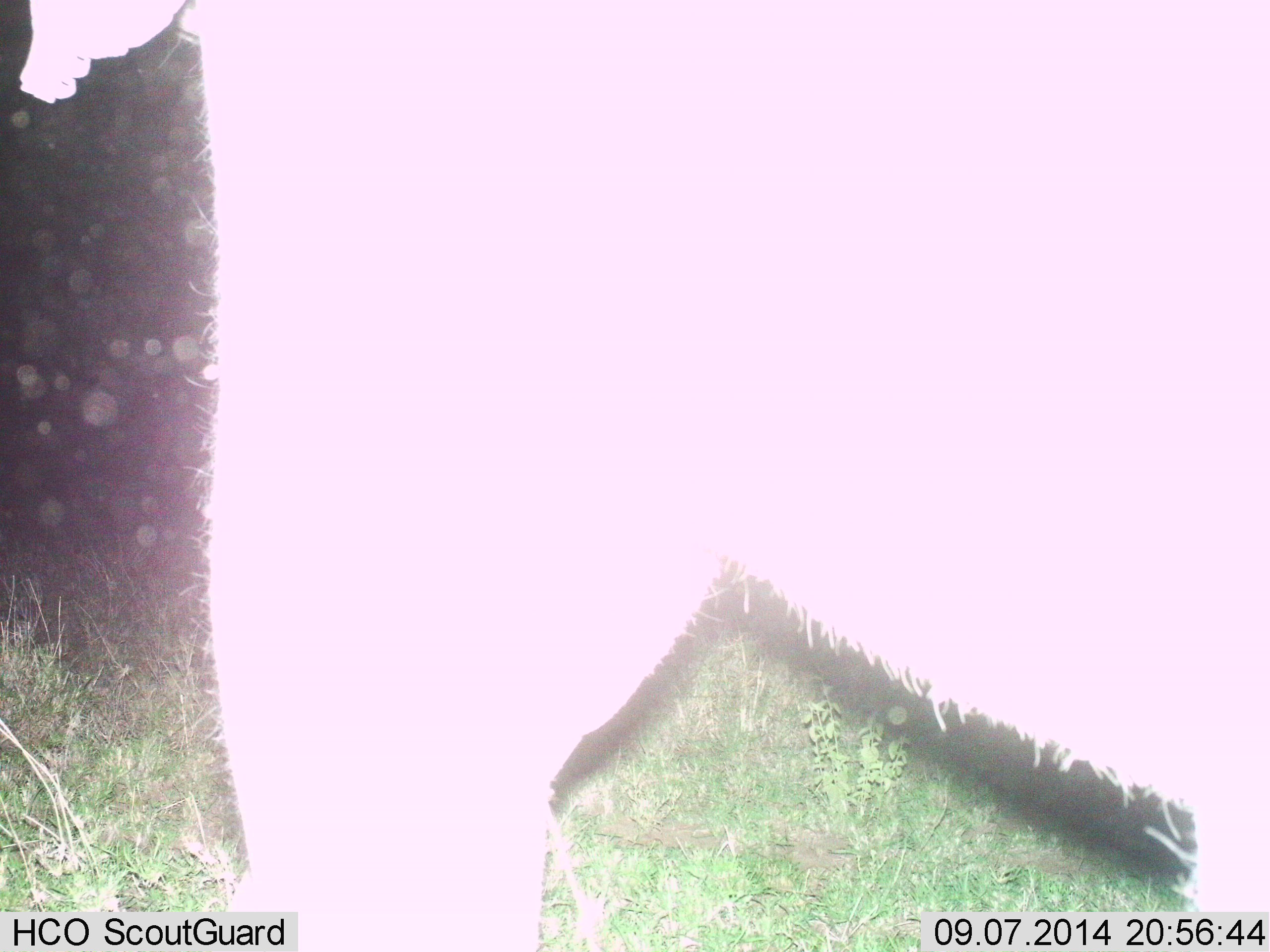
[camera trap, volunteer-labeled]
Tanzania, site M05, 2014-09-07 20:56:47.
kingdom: Animalia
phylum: Chordata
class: Mammalia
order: Proboscidea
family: Elephantidae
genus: Loxodonta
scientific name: Loxodonta africana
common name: african bush elephant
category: elephant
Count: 1.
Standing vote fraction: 80%.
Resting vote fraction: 0%.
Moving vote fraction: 20%.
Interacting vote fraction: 0%.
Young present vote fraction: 0%.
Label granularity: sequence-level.